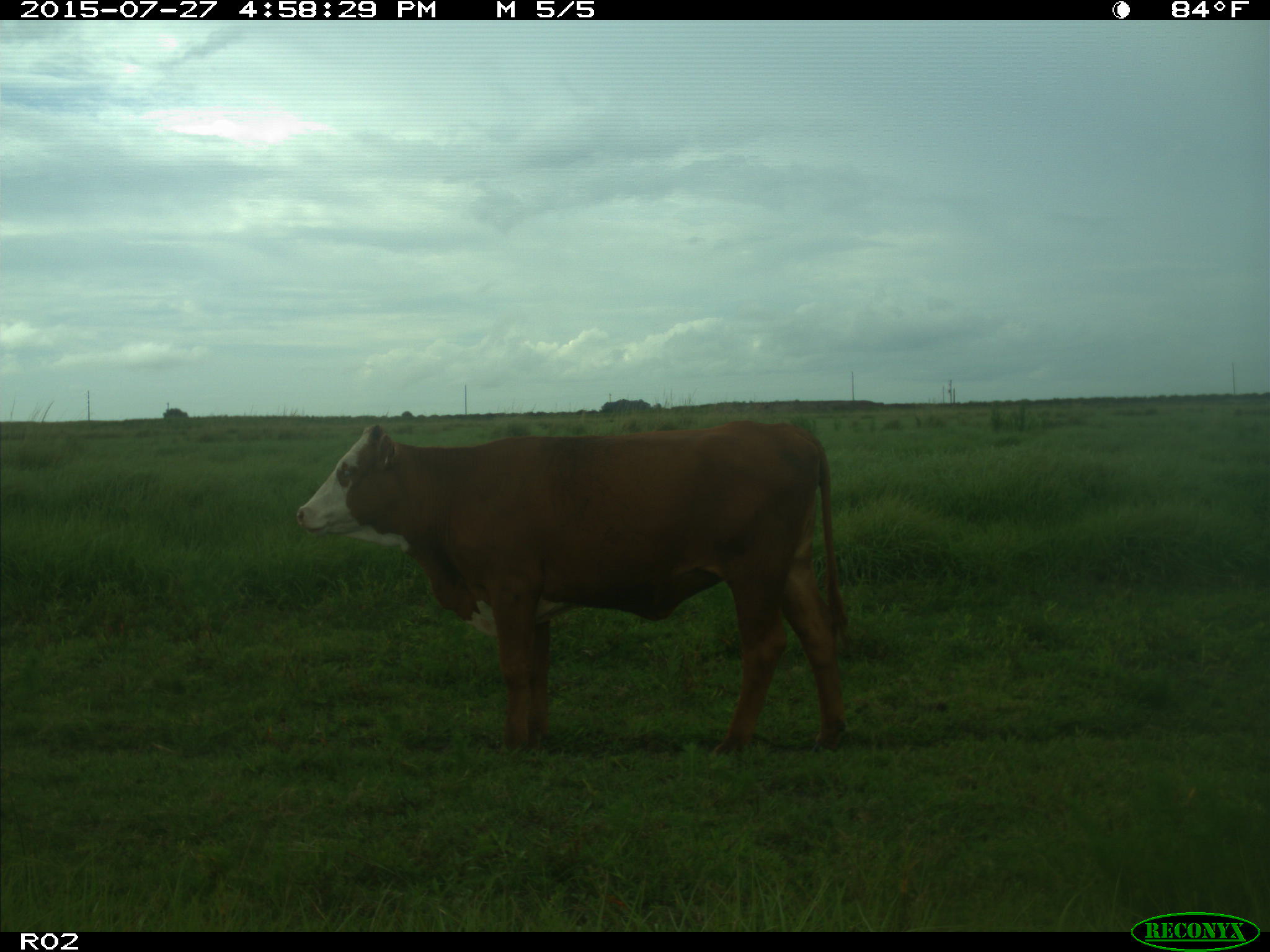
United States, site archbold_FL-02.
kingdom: Animalia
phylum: Chordata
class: Mammalia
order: Artiodactyla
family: Bovidae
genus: Bos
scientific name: Bos taurus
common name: domestic cow